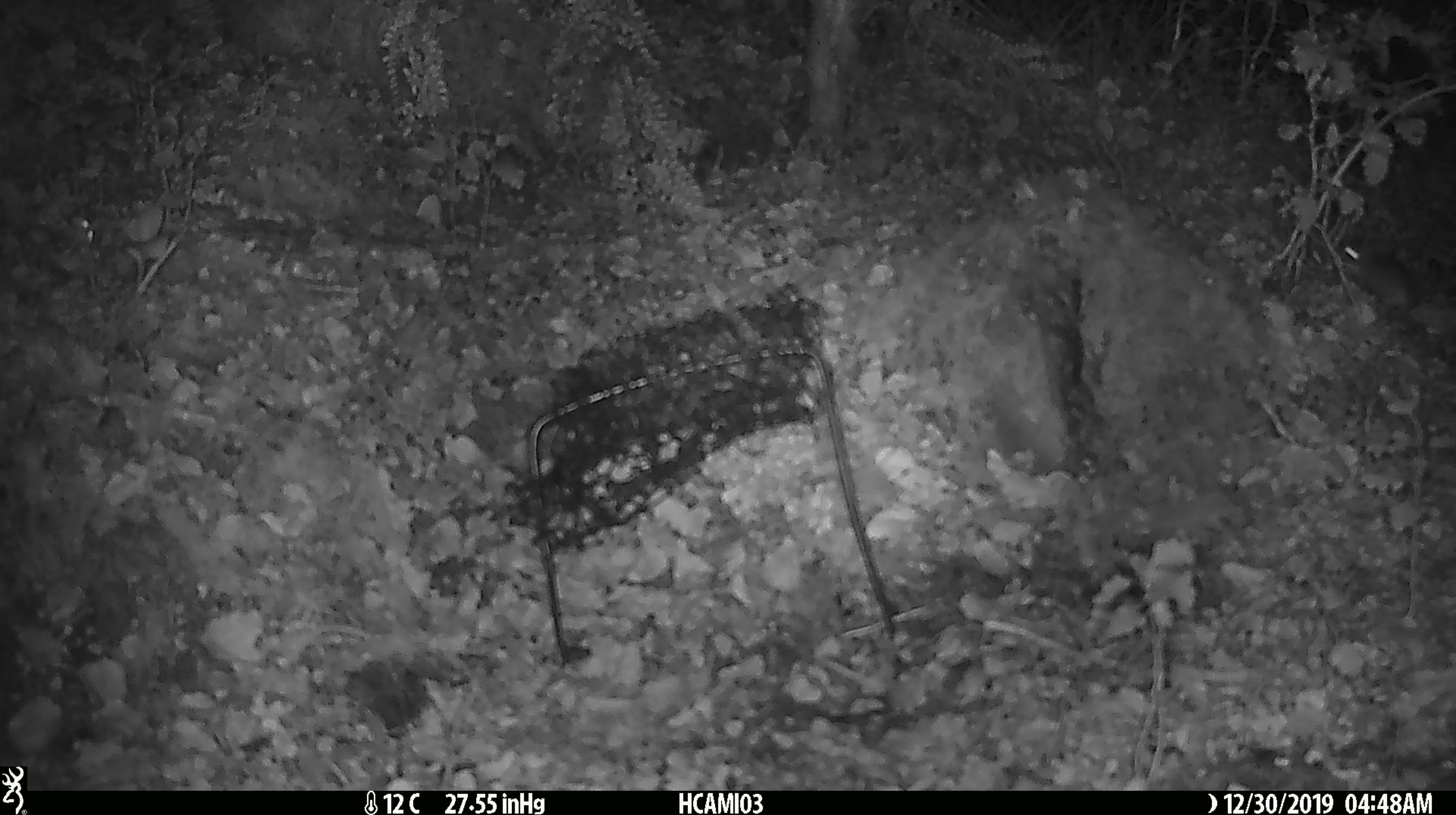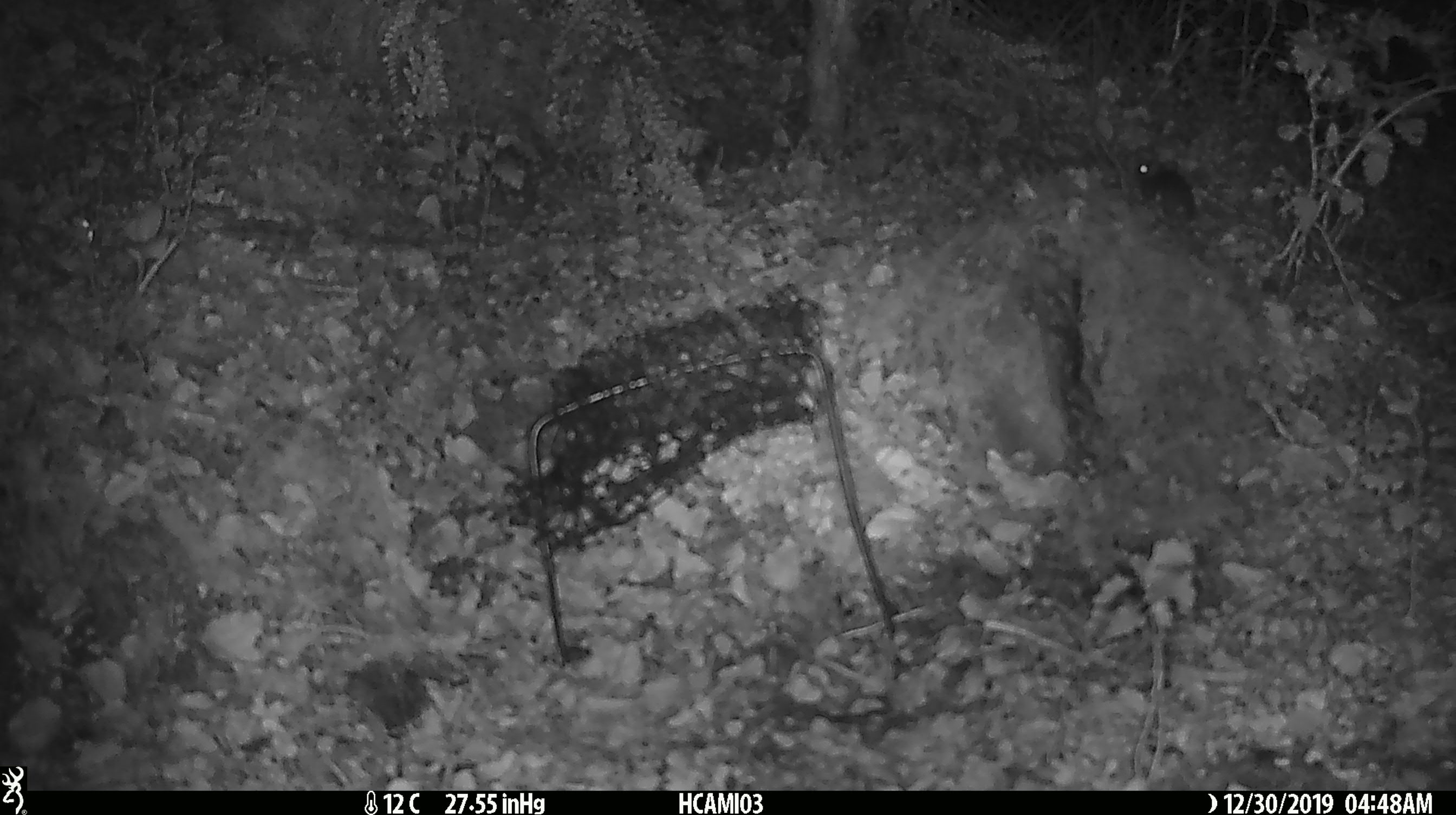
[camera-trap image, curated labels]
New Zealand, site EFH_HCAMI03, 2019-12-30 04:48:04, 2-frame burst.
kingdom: Animalia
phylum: Chordata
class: Mammalia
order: Rodentia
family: Muridae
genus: Mus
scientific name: Mus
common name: mouse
Mouse (Mus).